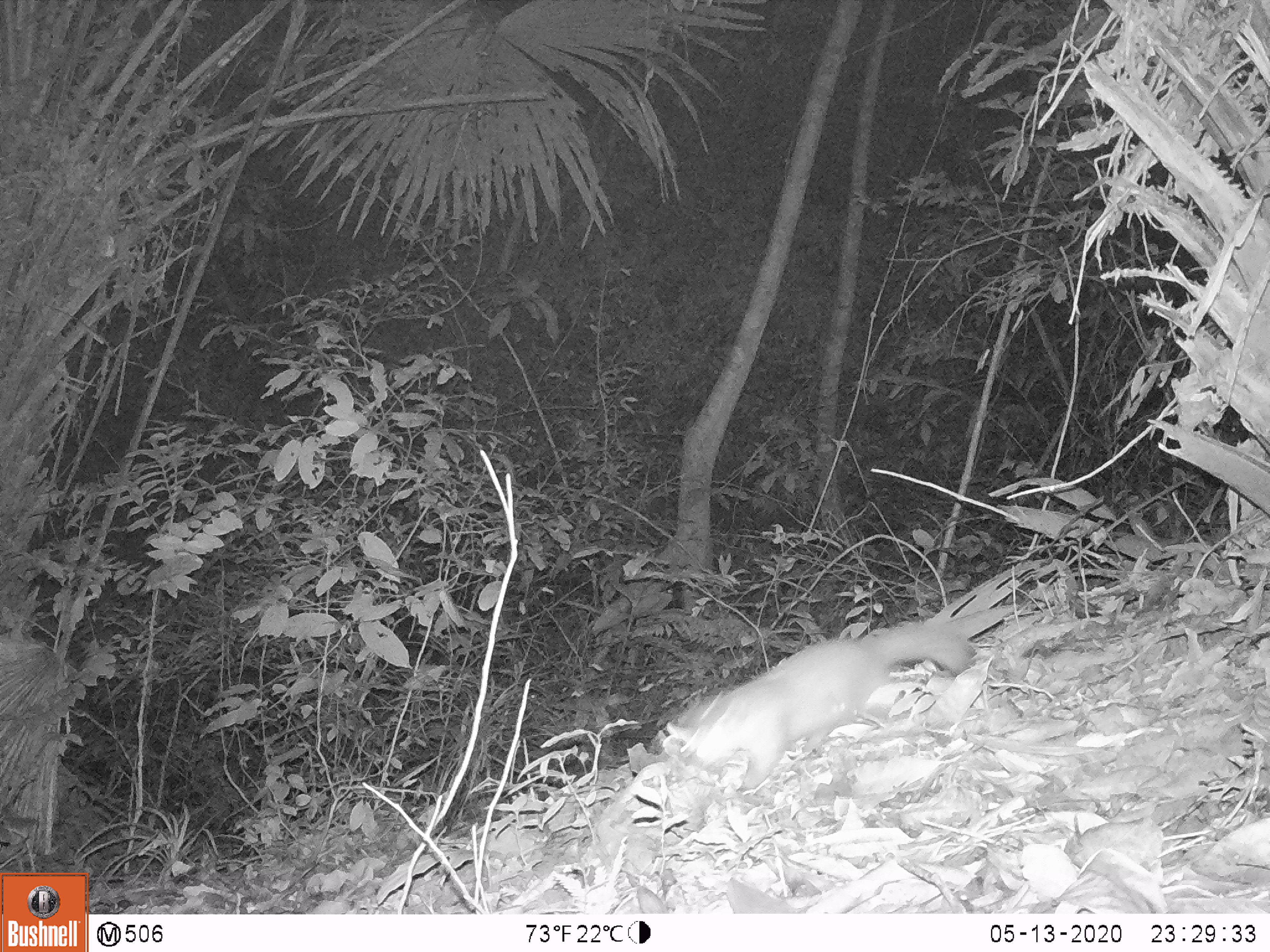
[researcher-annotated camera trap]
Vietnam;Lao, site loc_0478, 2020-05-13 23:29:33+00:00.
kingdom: Animalia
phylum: Chordata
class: Mammalia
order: Carnivora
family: Mustelidae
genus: Melogale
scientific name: Melogale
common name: ferret badger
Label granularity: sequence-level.